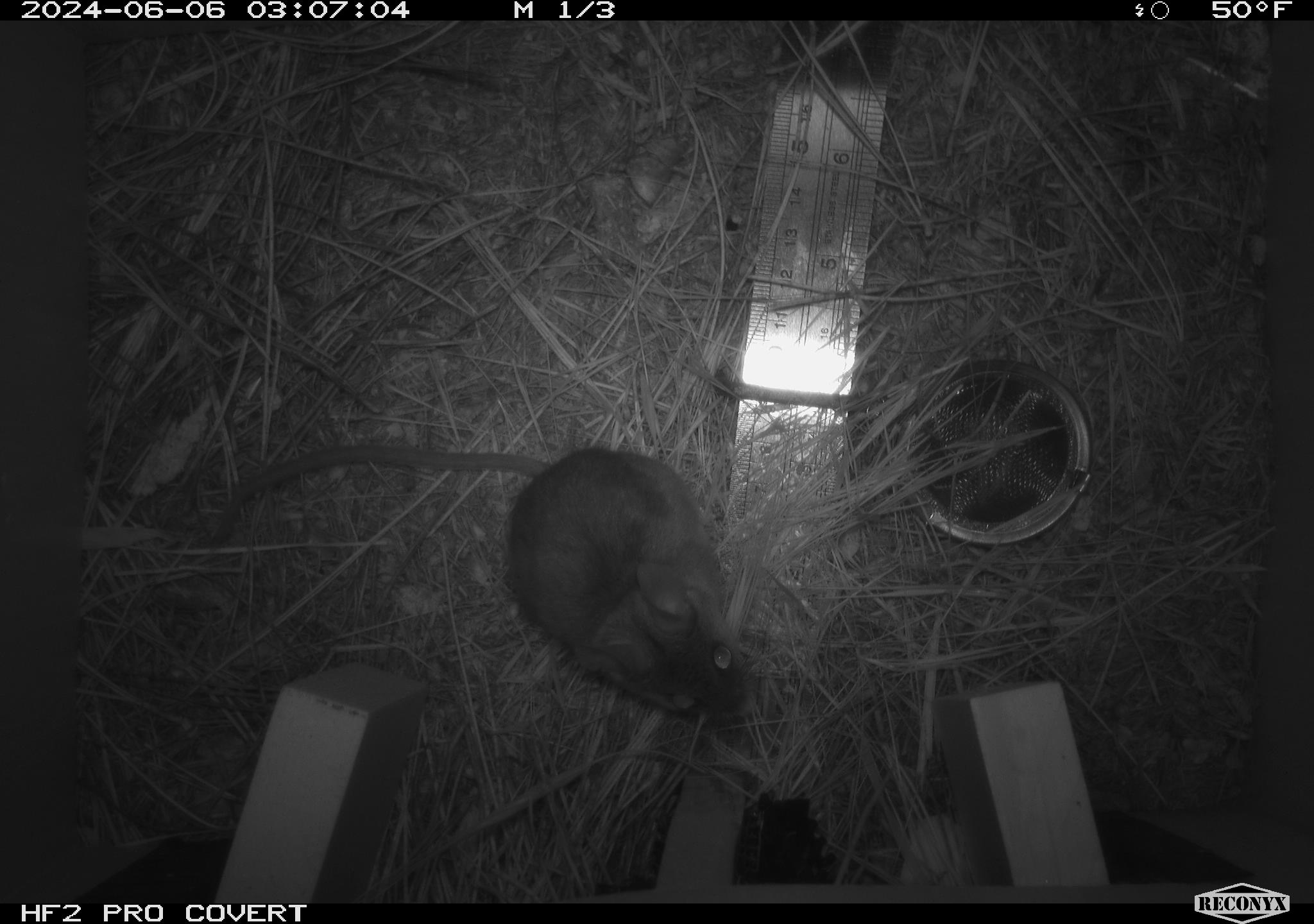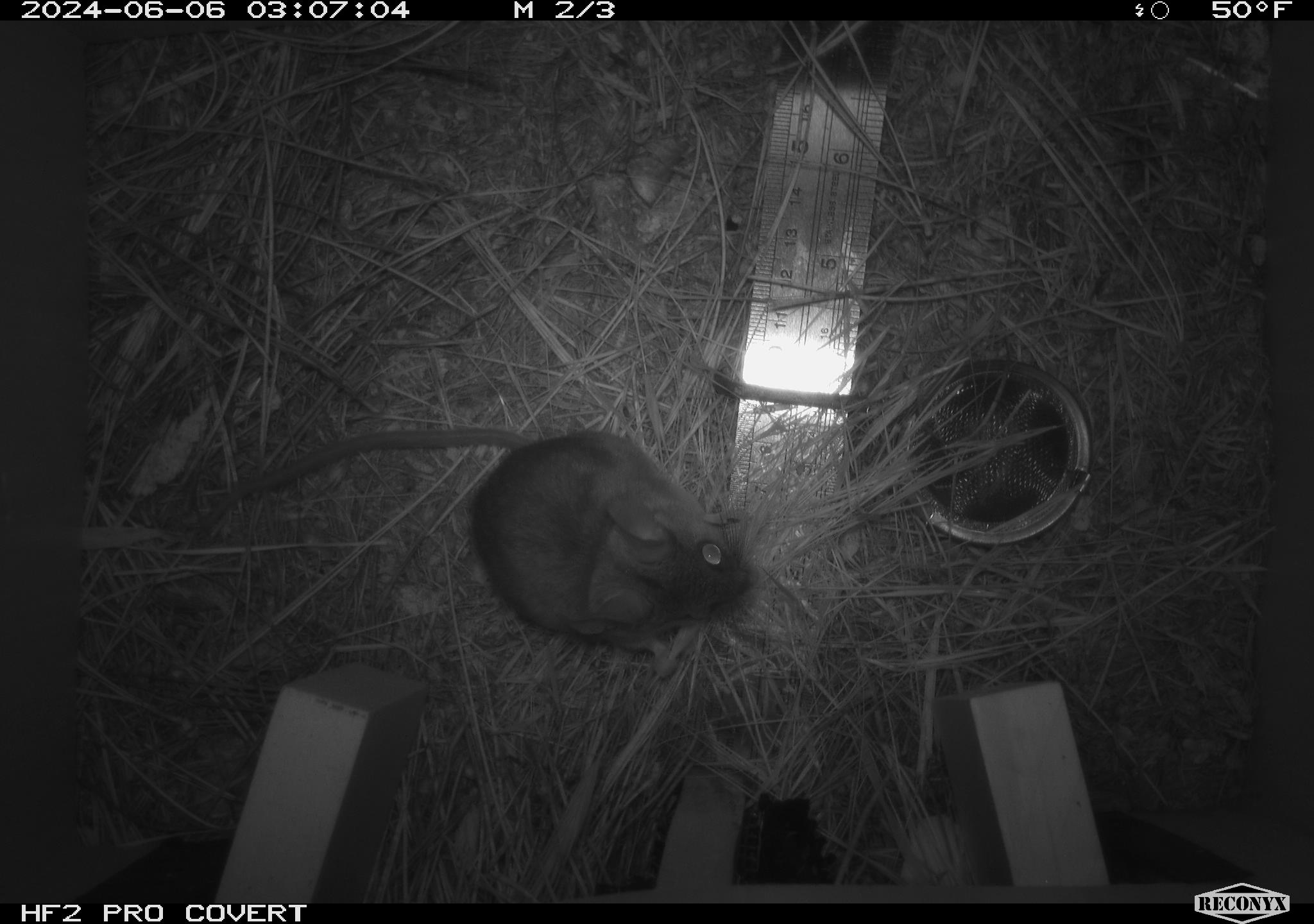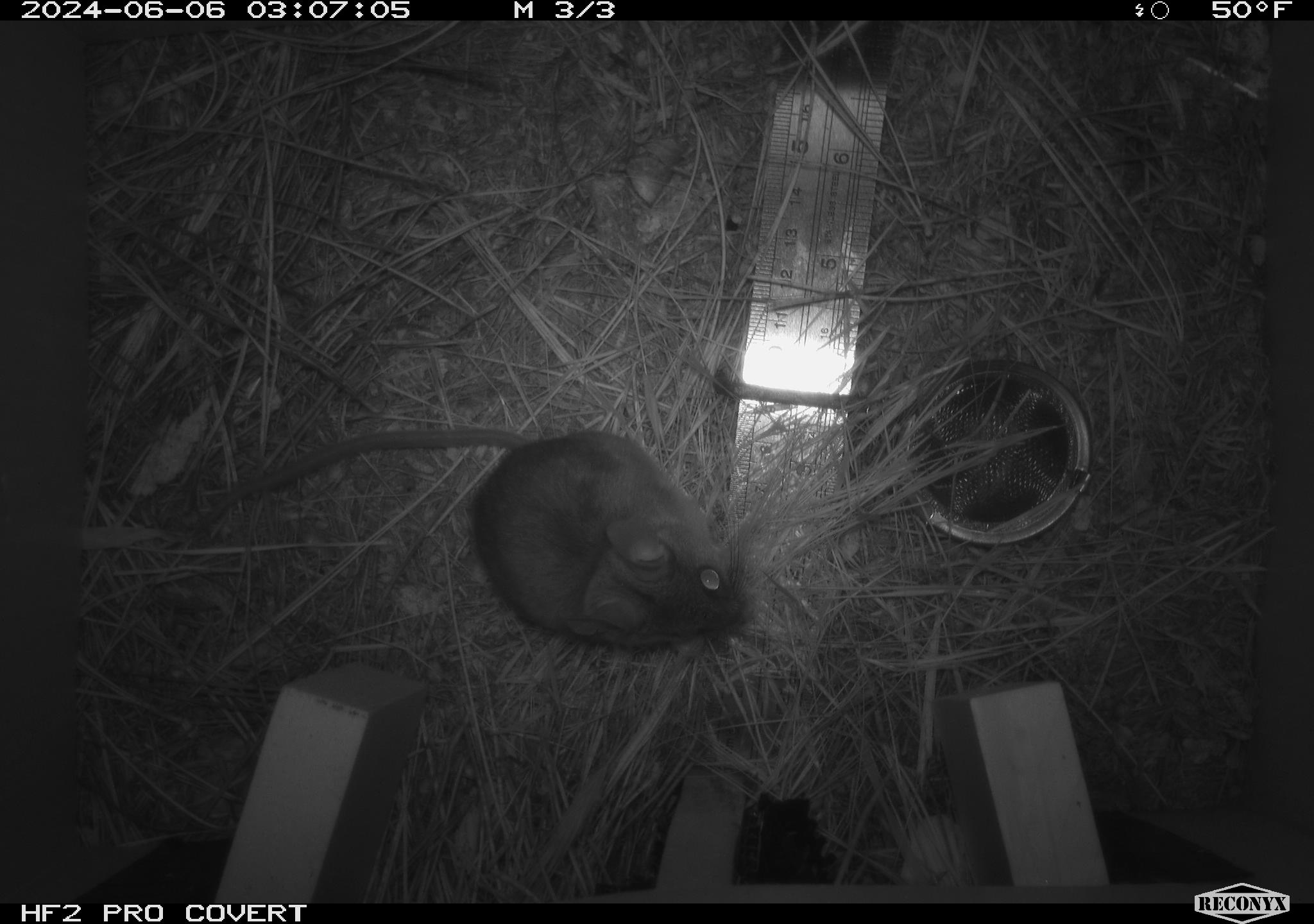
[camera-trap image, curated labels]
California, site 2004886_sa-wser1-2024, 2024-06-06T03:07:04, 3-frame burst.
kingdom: Animalia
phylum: Chordata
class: Mammalia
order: Rodentia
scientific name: Rodentia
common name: mouse species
Mouse species (Rodentia).